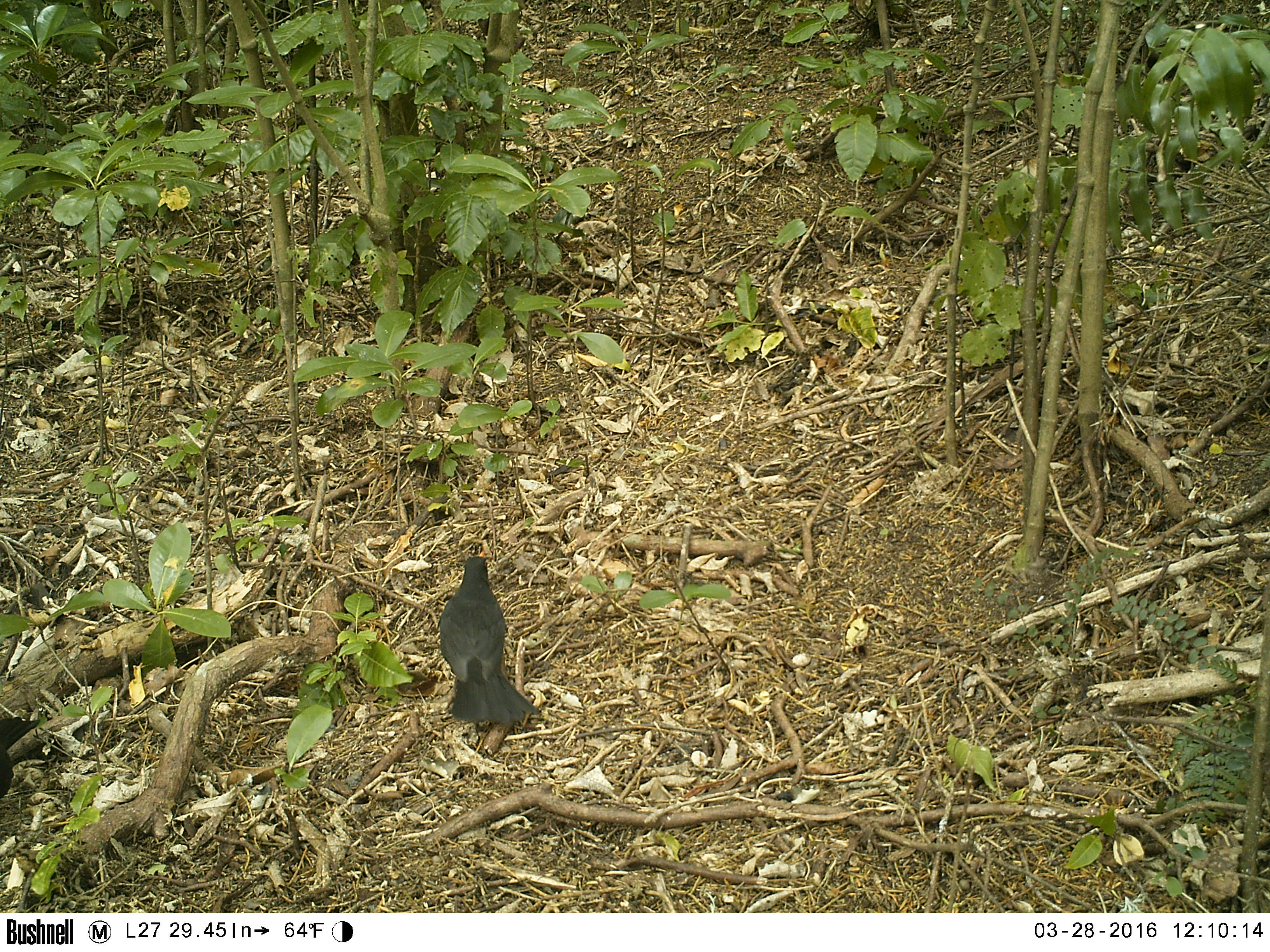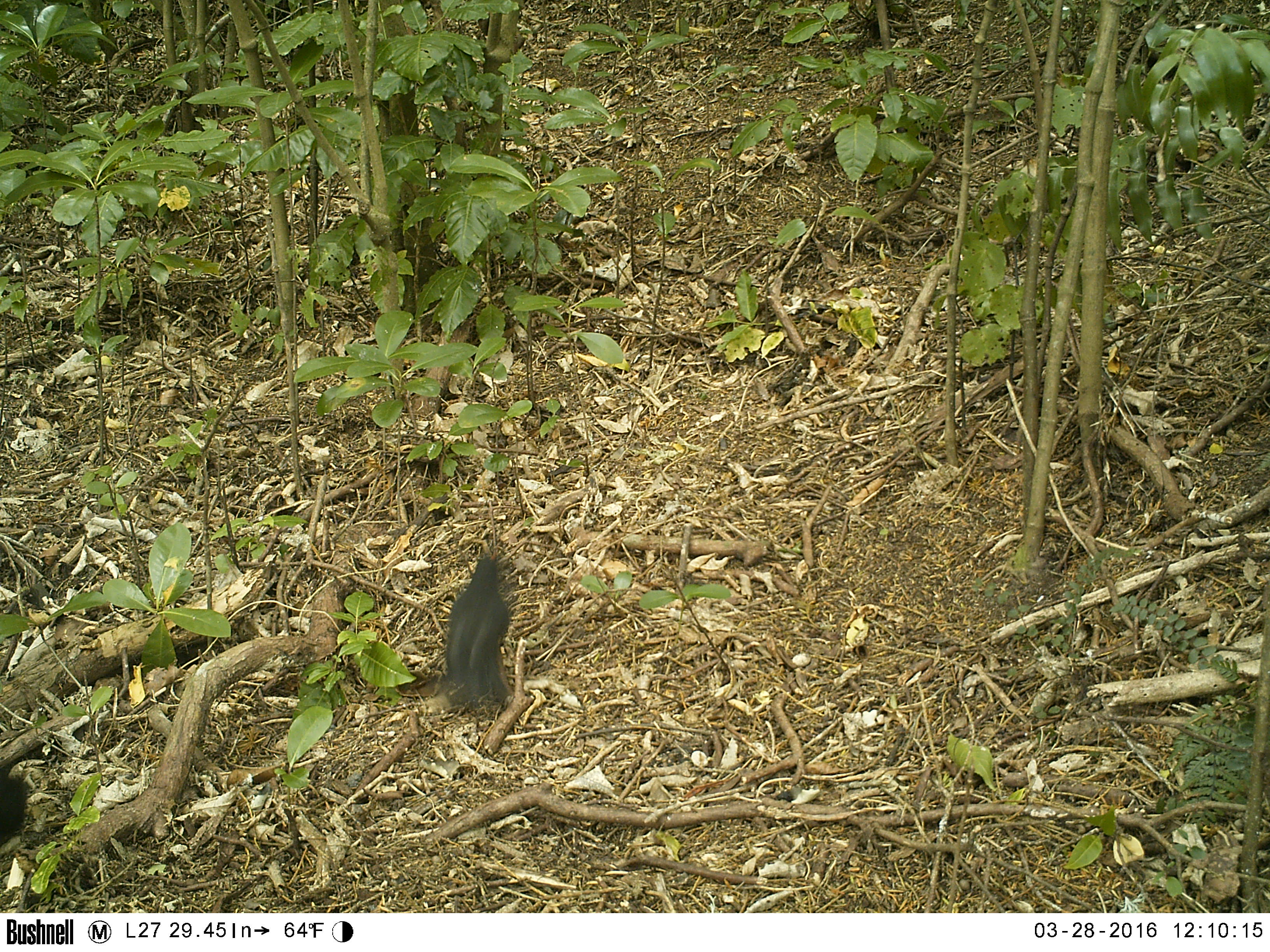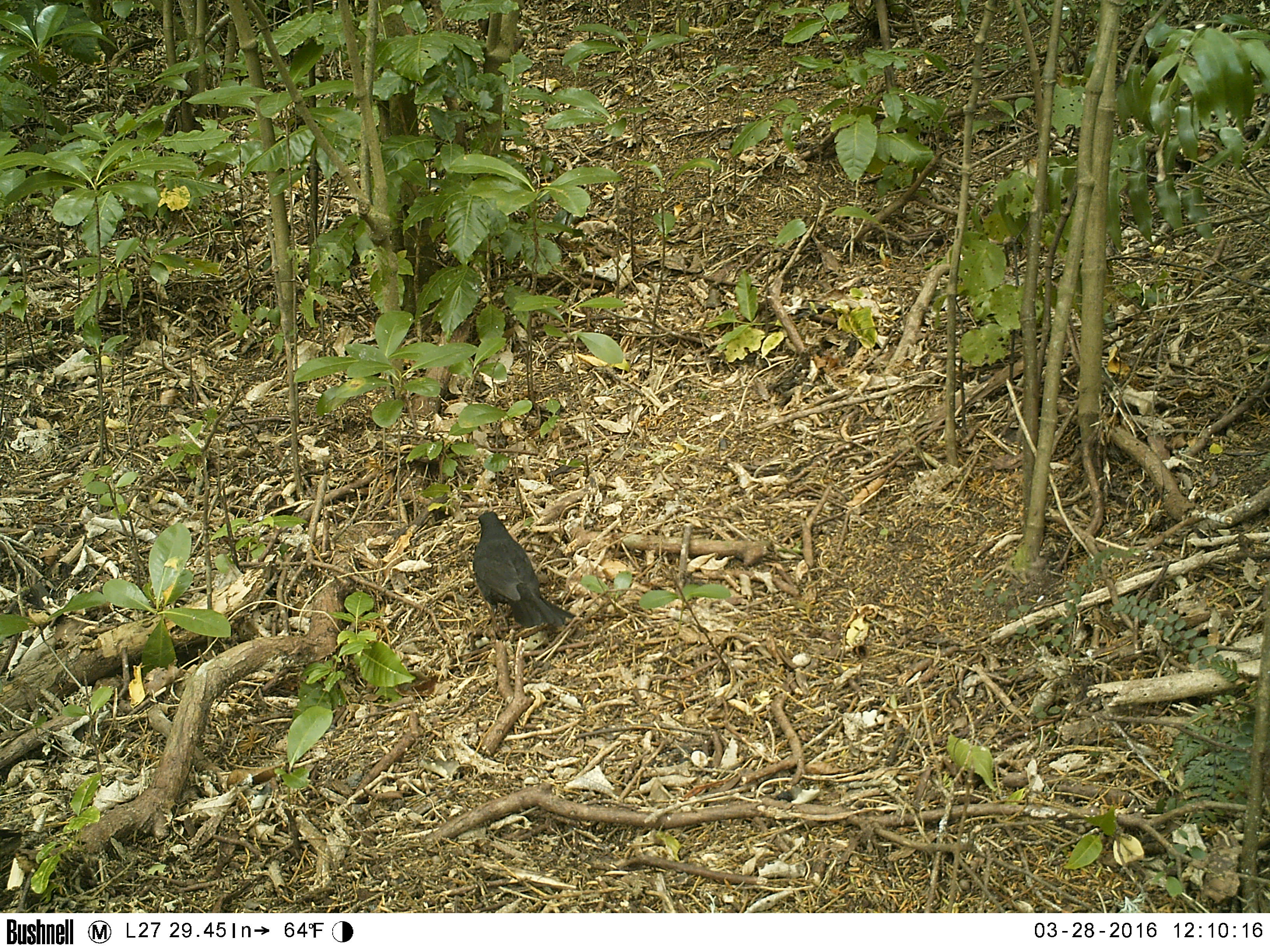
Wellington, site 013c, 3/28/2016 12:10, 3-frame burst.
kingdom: Animalia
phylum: Chordata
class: Aves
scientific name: Aves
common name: bird